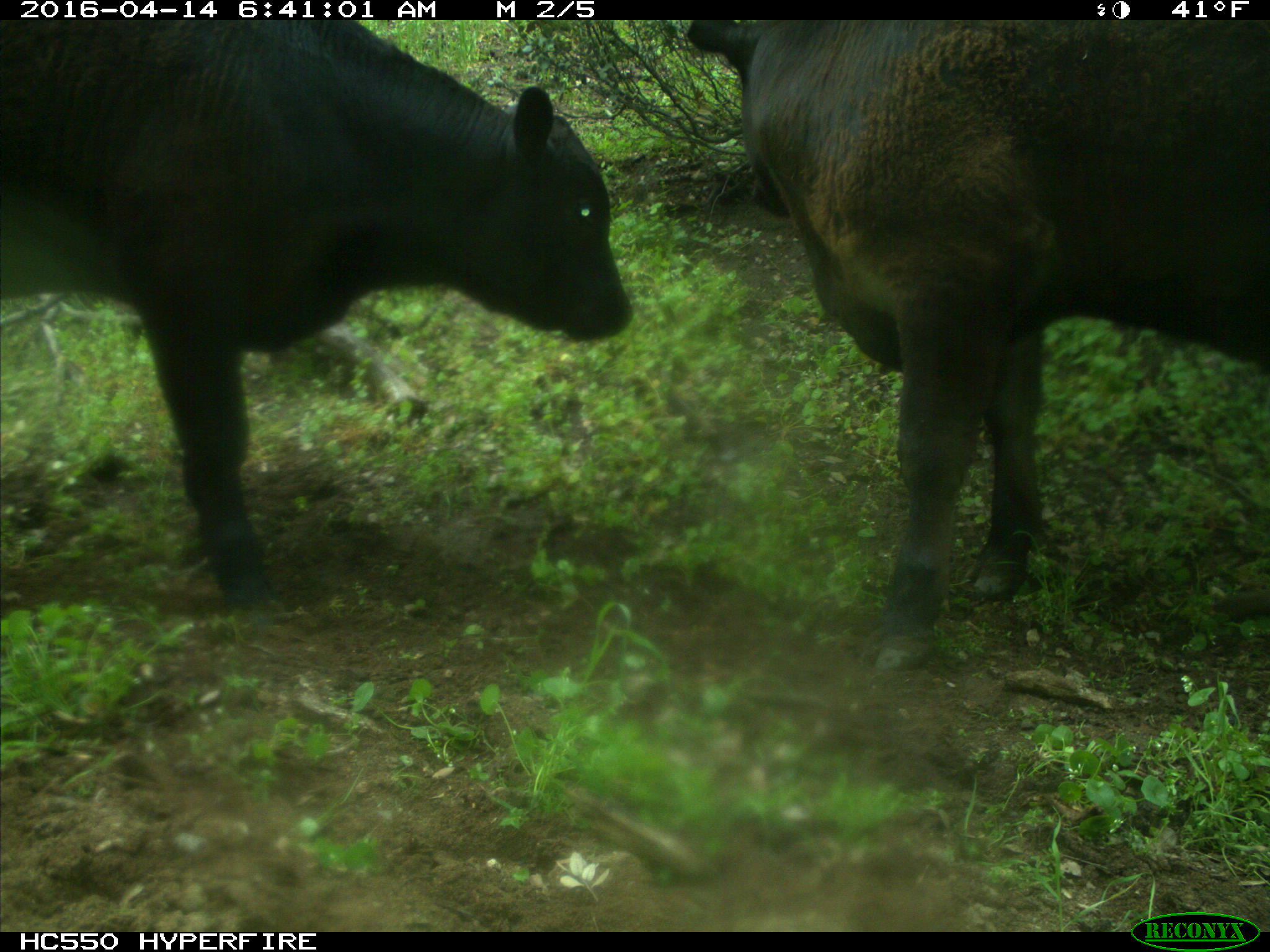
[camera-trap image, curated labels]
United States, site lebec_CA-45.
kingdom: Animalia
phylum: Chordata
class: Mammalia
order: Artiodactyla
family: Bovidae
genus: Bos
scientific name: Bos taurus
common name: domestic cow